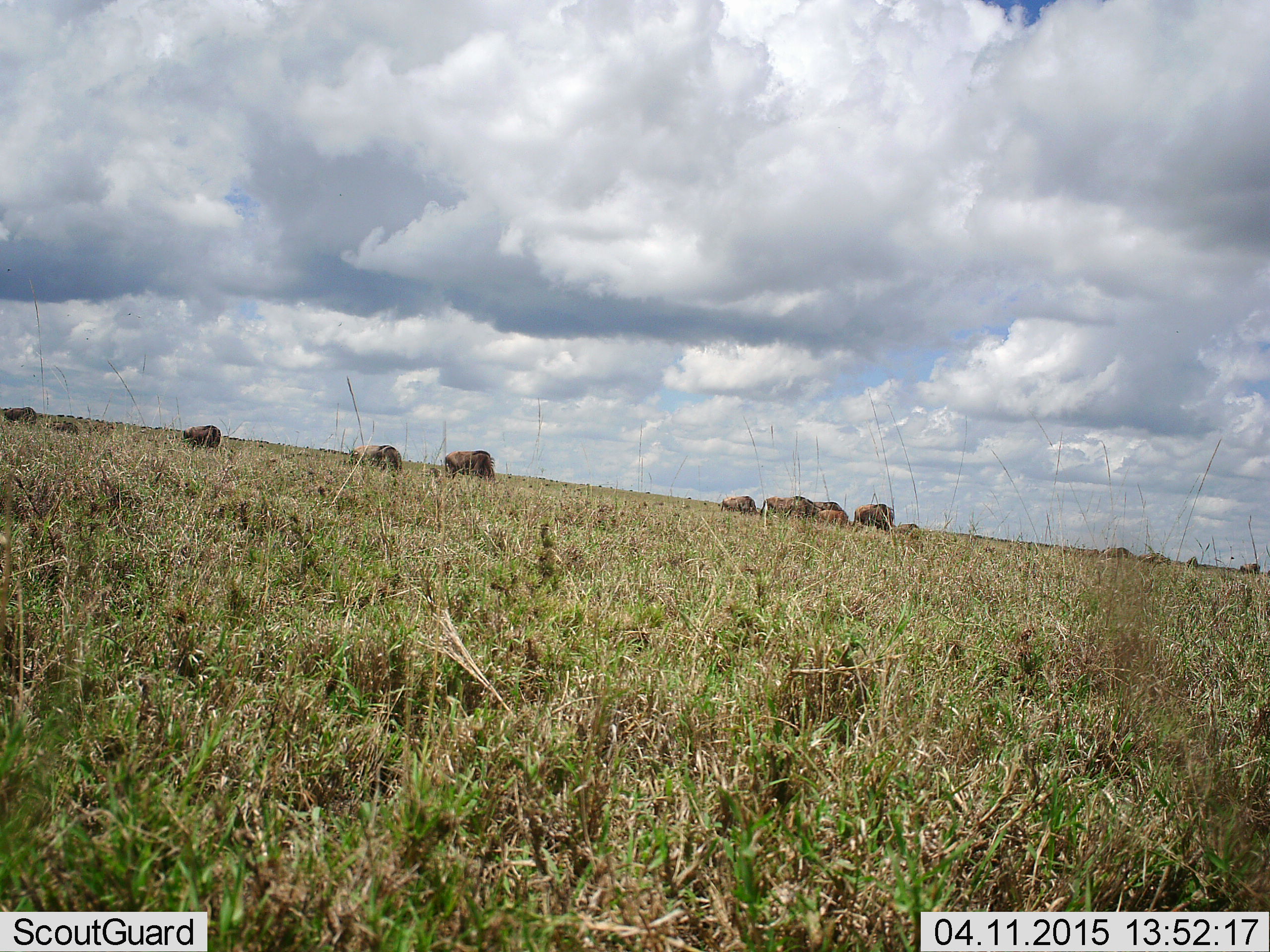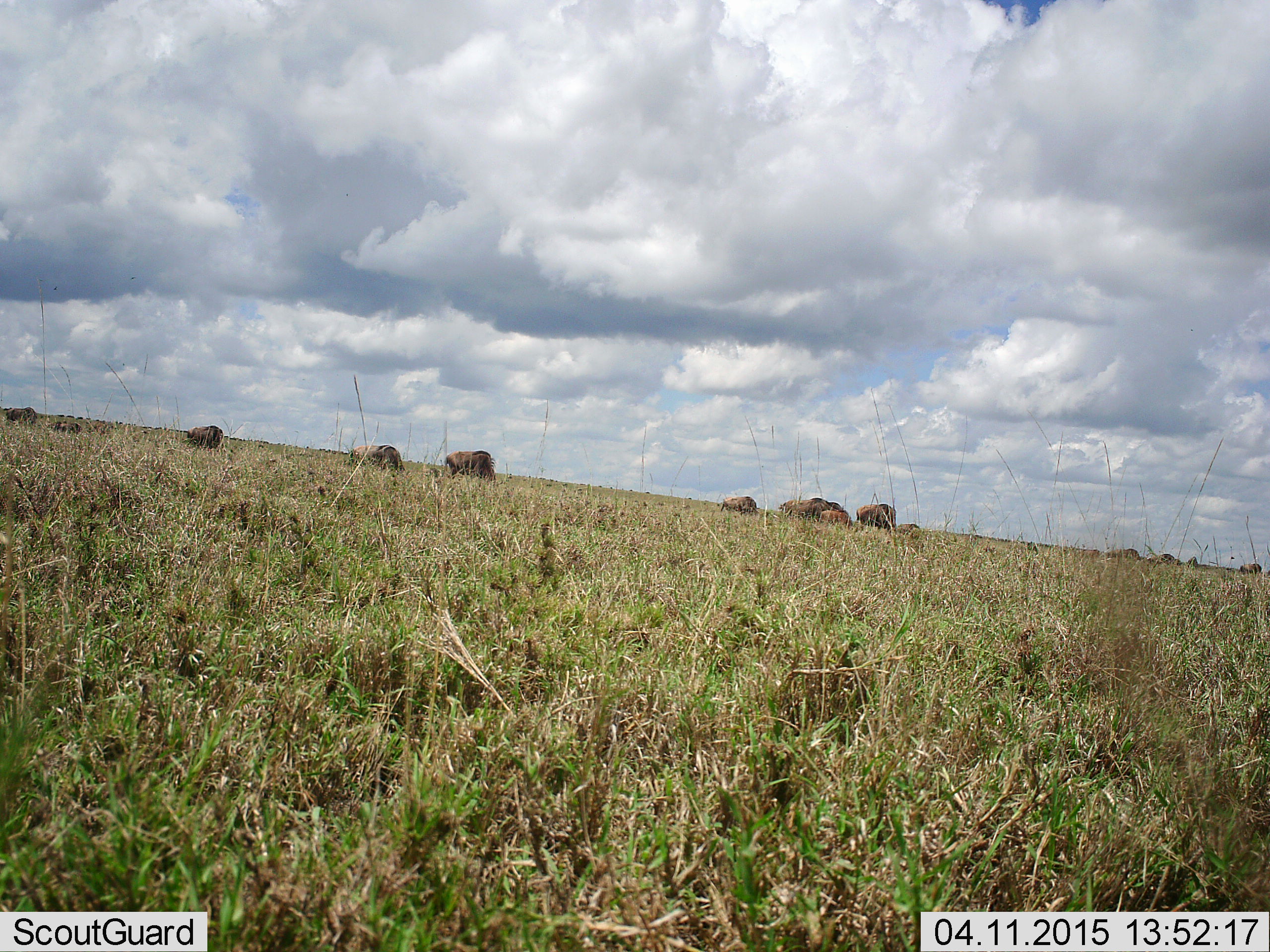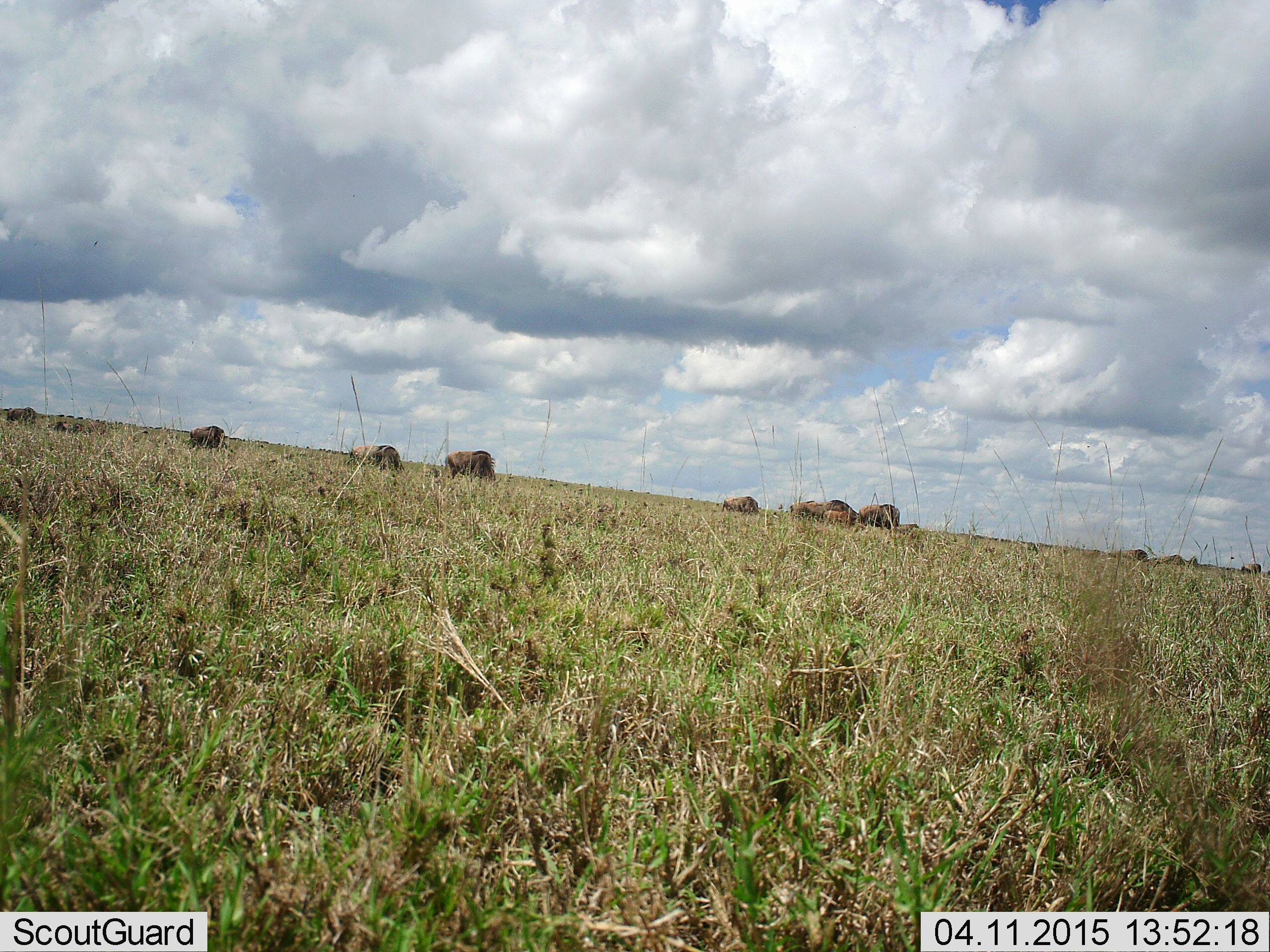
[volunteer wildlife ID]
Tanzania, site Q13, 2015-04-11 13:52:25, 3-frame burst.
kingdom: Animalia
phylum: Chordata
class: Mammalia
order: Artiodactyla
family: Bovidae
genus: Connochaetes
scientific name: Connochaetes taurinus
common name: blue wildebeest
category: wildebeest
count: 11-50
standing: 50%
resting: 10%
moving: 80%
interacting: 0%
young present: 40%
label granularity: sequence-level